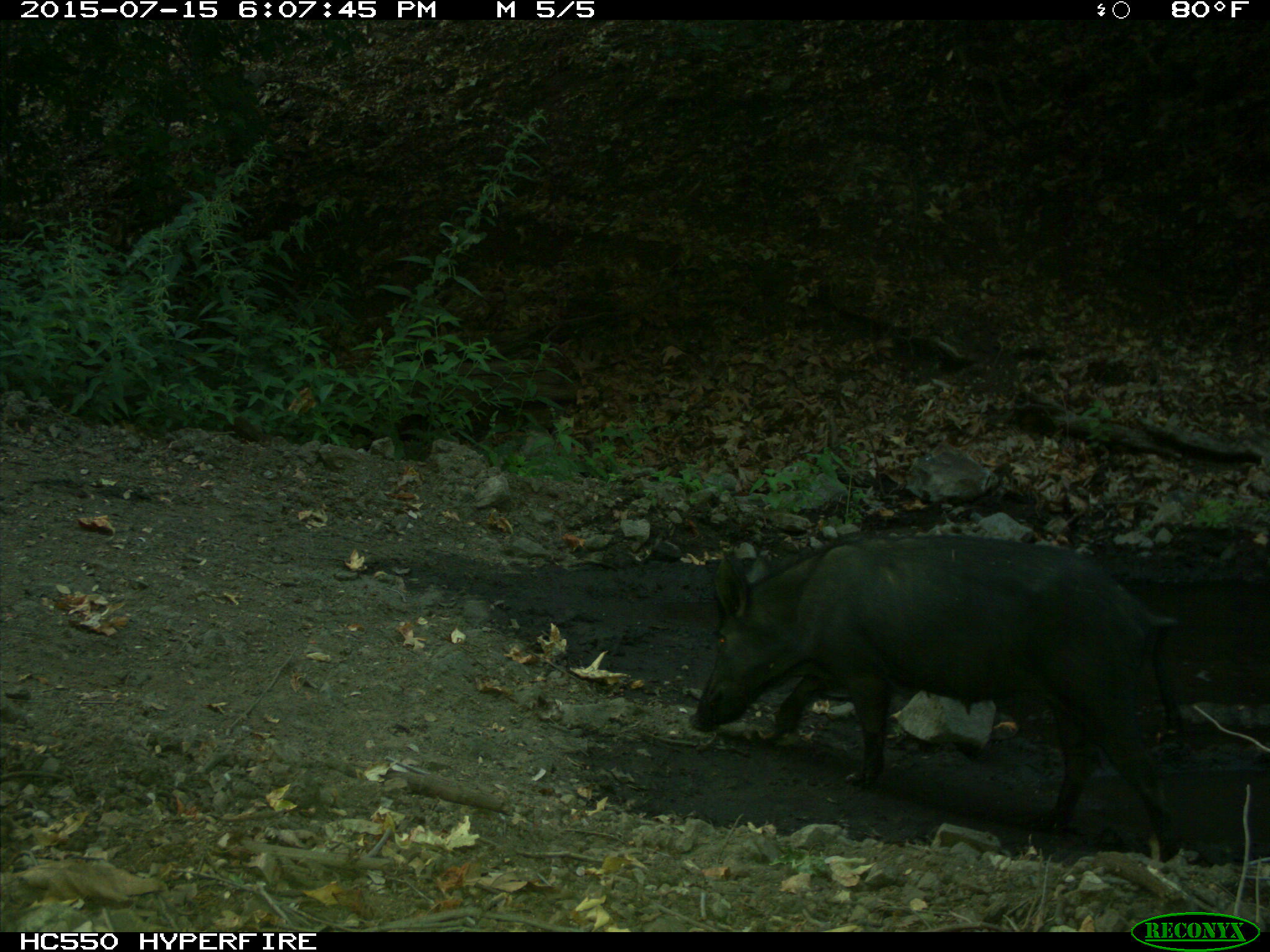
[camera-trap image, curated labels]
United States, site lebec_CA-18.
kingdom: Animalia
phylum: Chordata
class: Mammalia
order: Artiodactyla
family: Suidae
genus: Sus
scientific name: Sus scrofa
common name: wild boar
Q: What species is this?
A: Sus scrofa (wild boar).